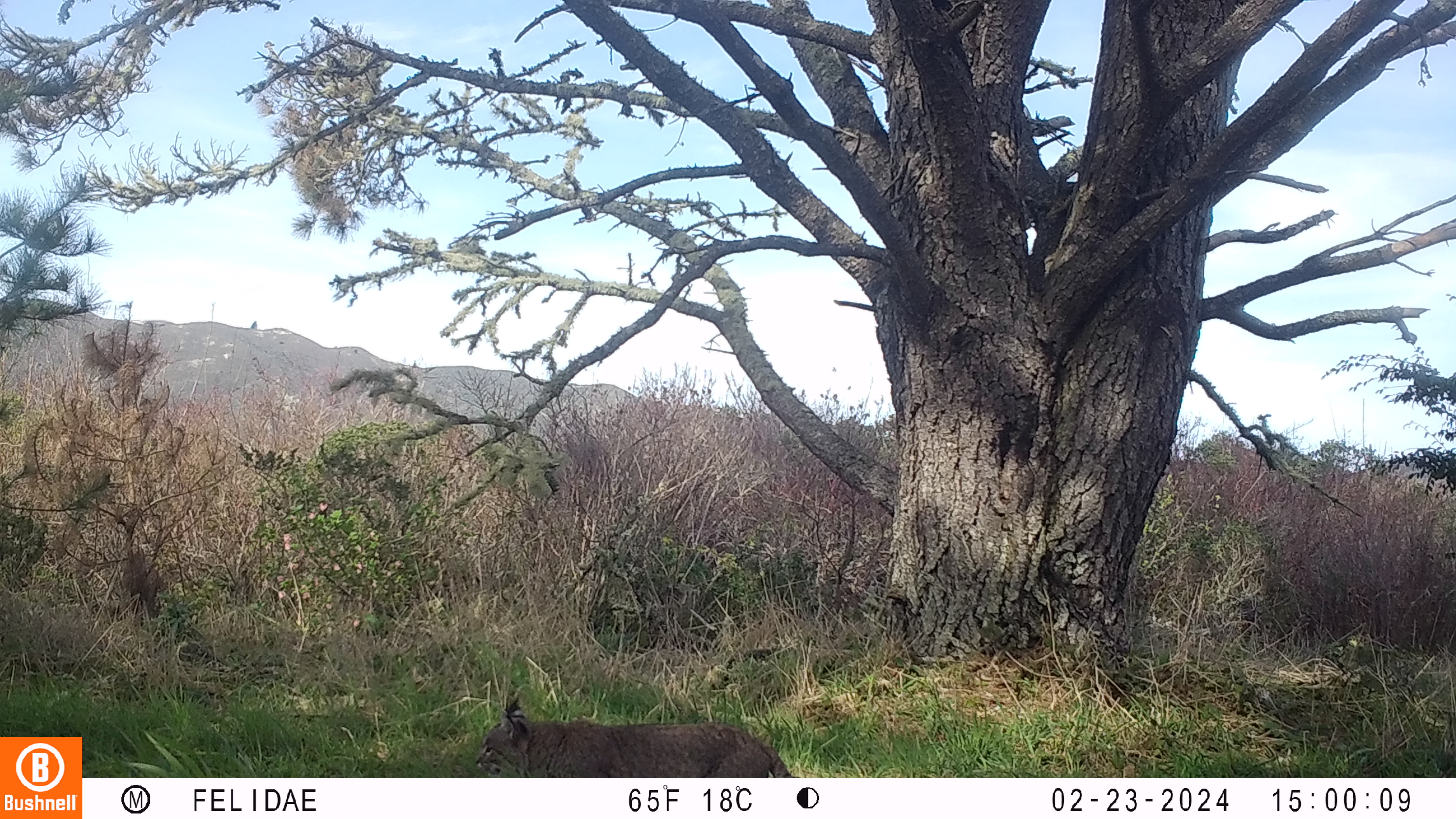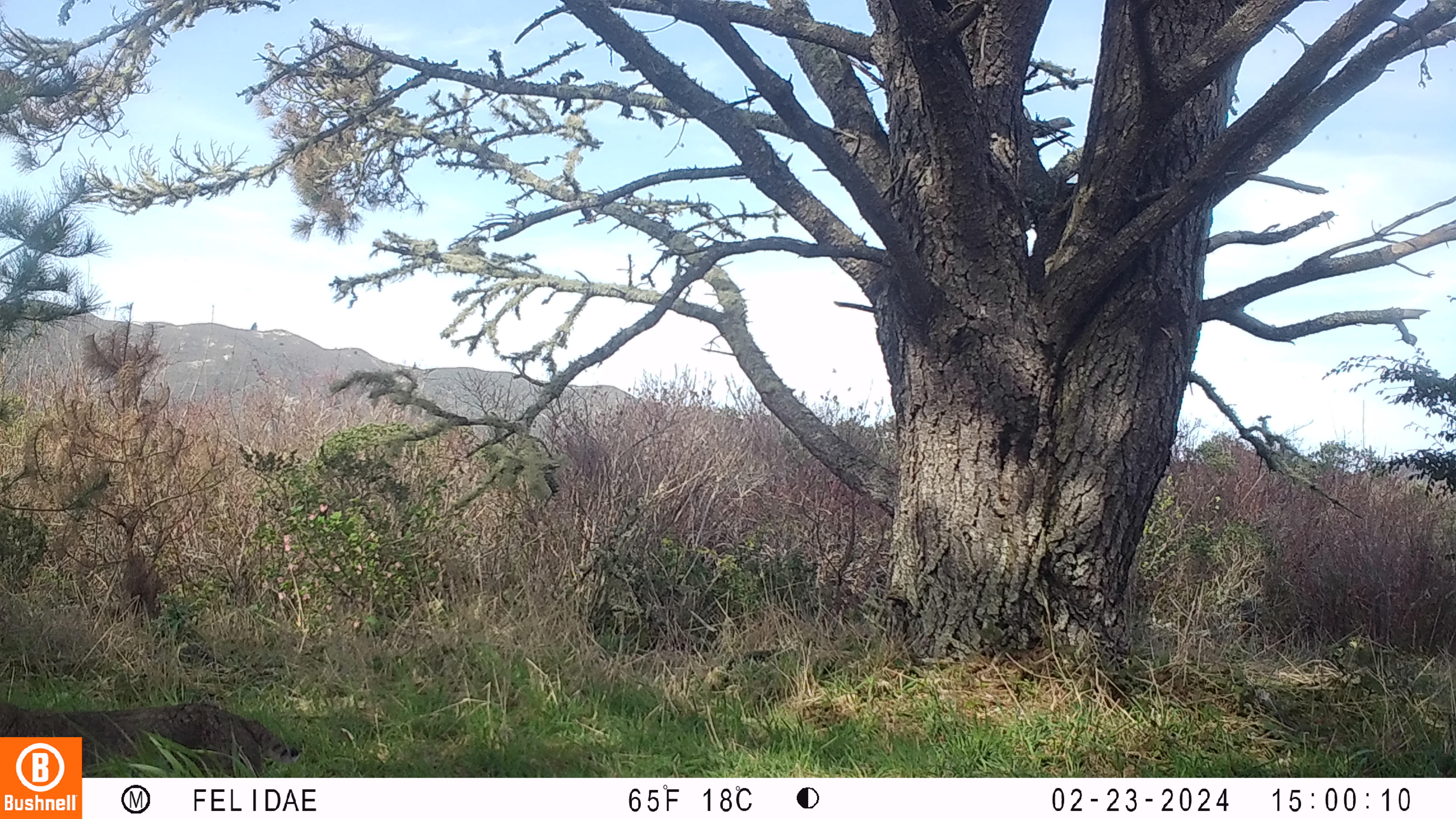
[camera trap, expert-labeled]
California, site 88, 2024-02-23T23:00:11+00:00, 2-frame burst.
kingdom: Animalia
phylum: Chordata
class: Mammalia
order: Carnivora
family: Felidae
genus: Lynx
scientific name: Lynx rufus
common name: bobcat